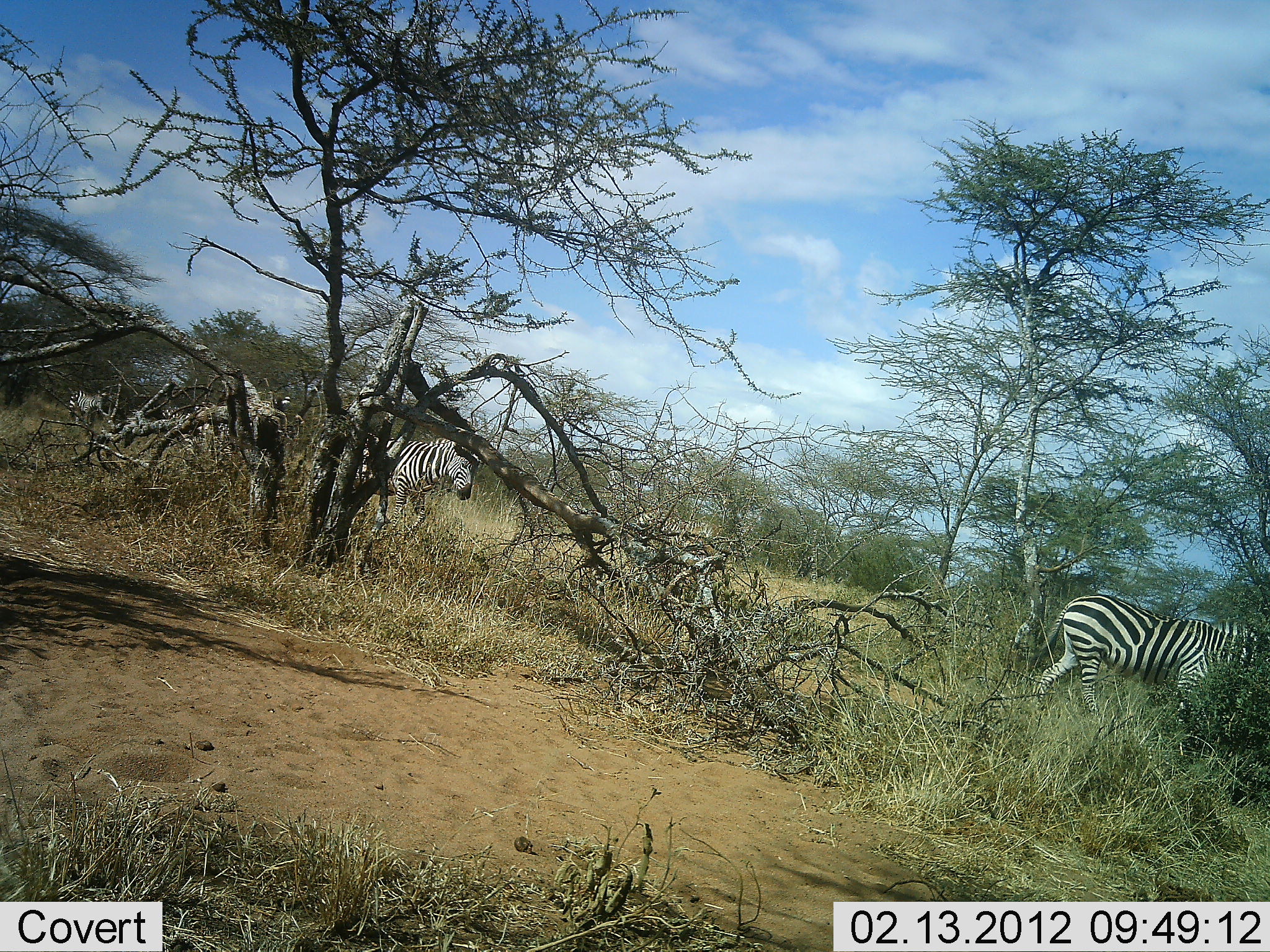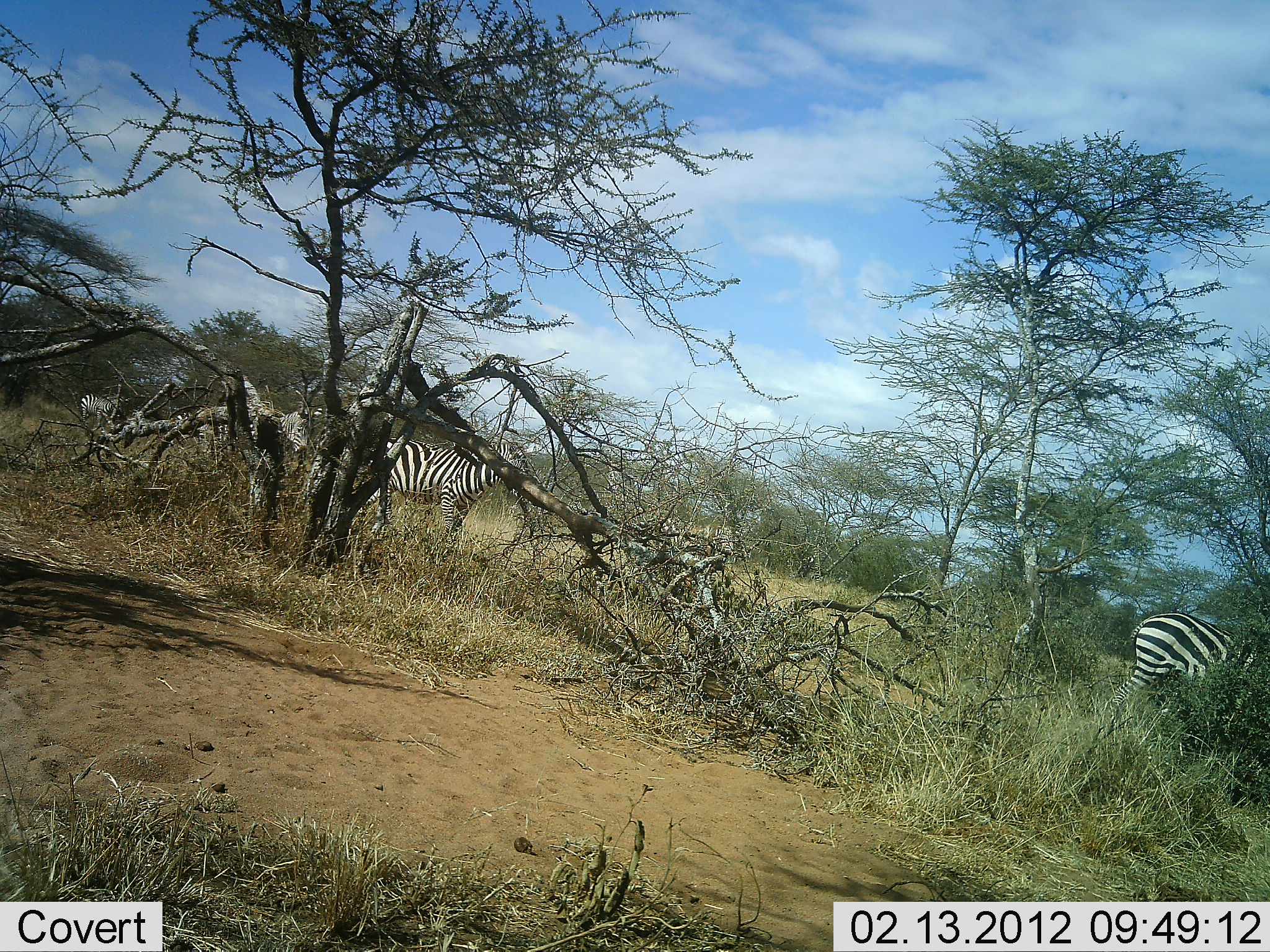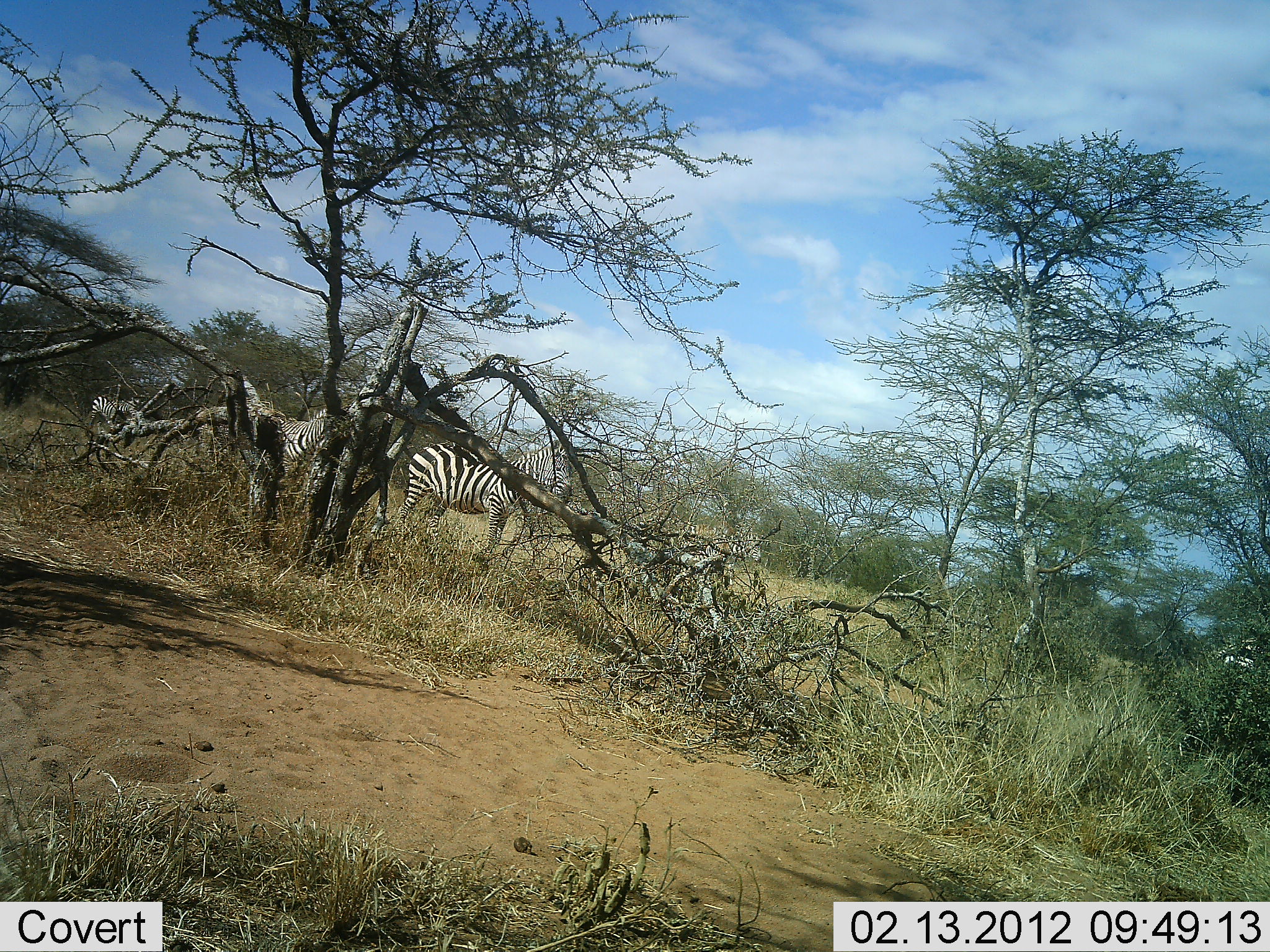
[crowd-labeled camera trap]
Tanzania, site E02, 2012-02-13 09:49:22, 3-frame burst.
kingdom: Animalia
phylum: Chordata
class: Mammalia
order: Perissodactyla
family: Equidae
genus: Equus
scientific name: Equus quagga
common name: plains zebra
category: zebra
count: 5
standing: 17%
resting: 0%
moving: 83%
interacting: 0%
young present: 0%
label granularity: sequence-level